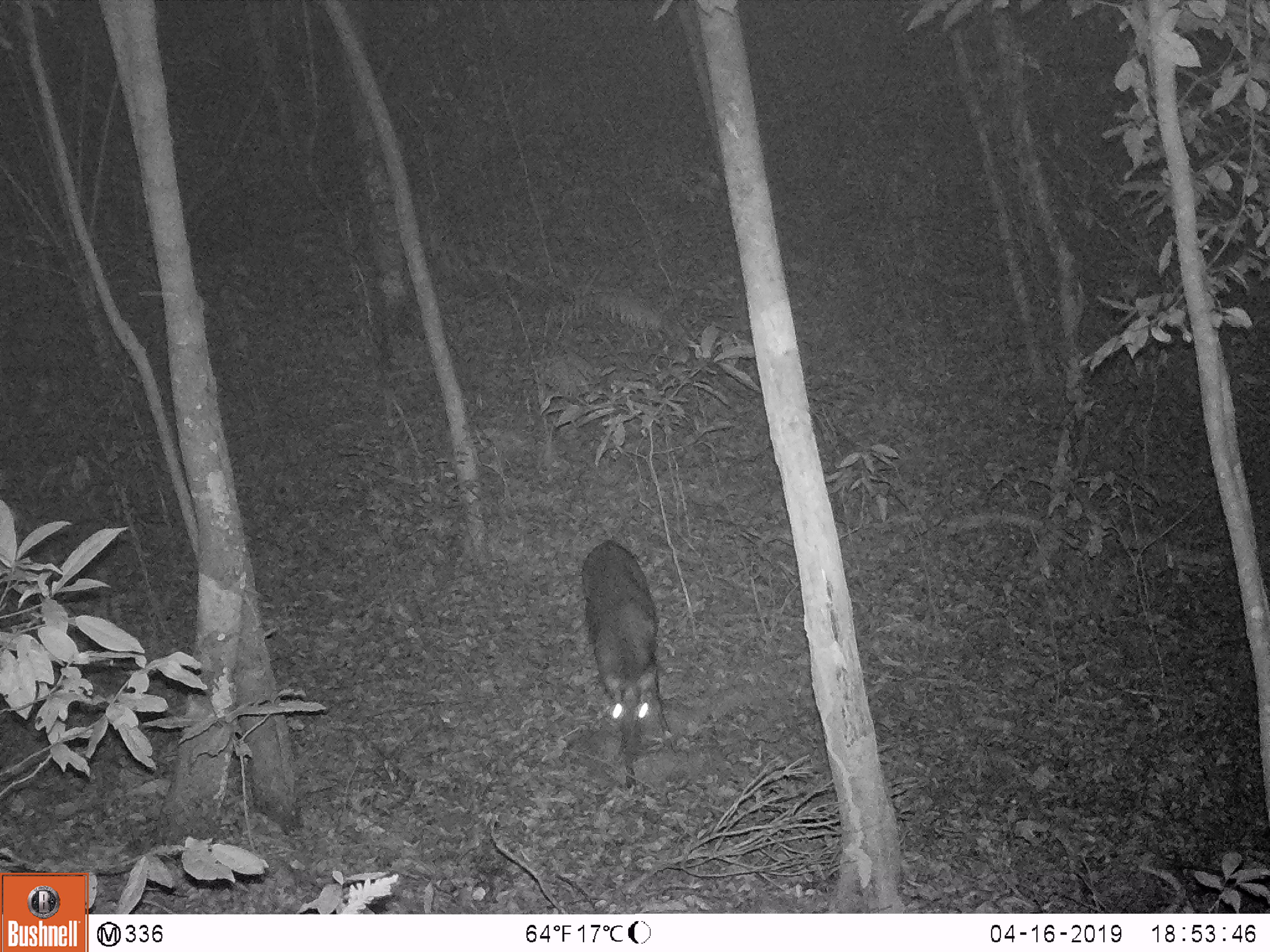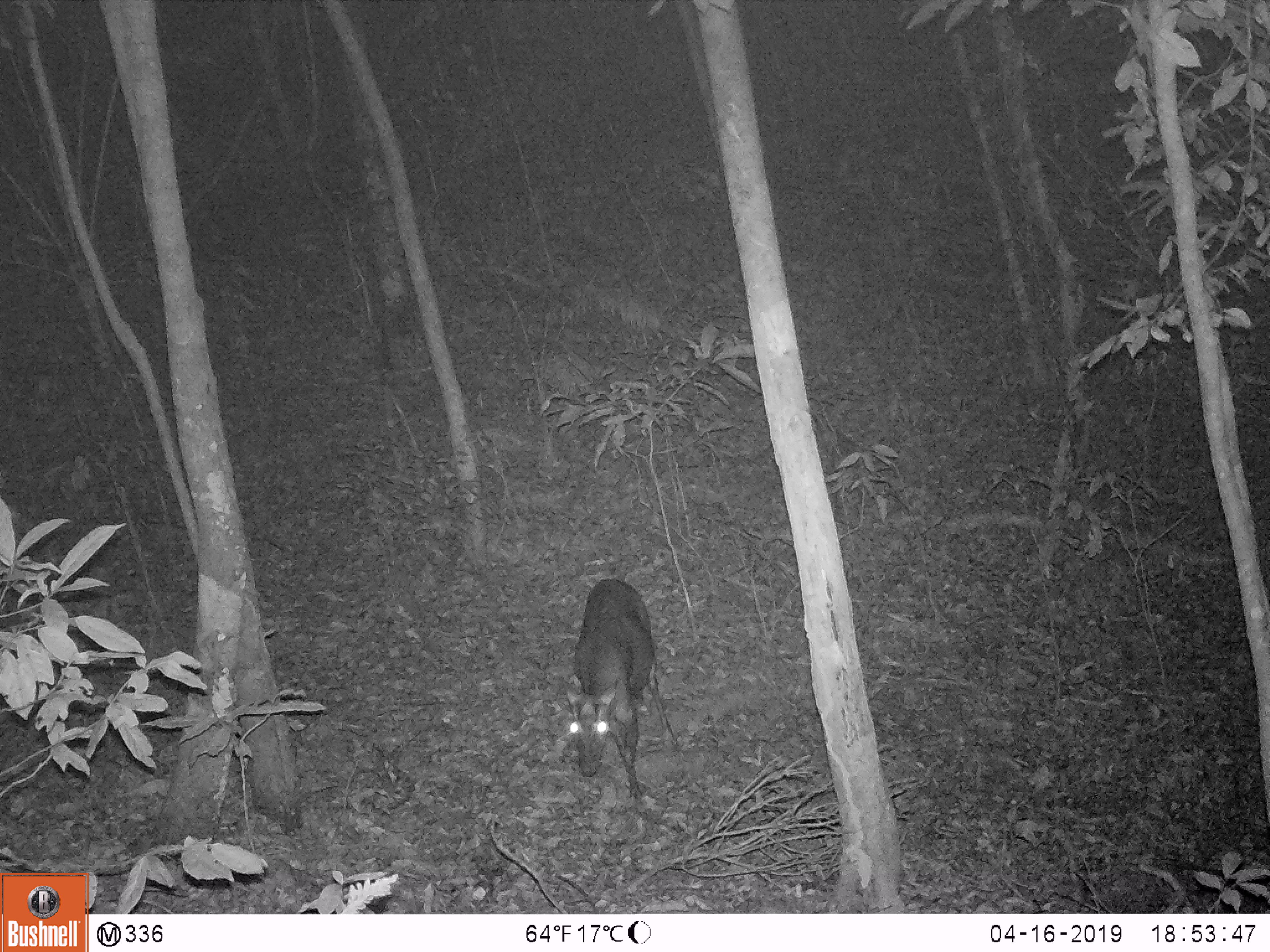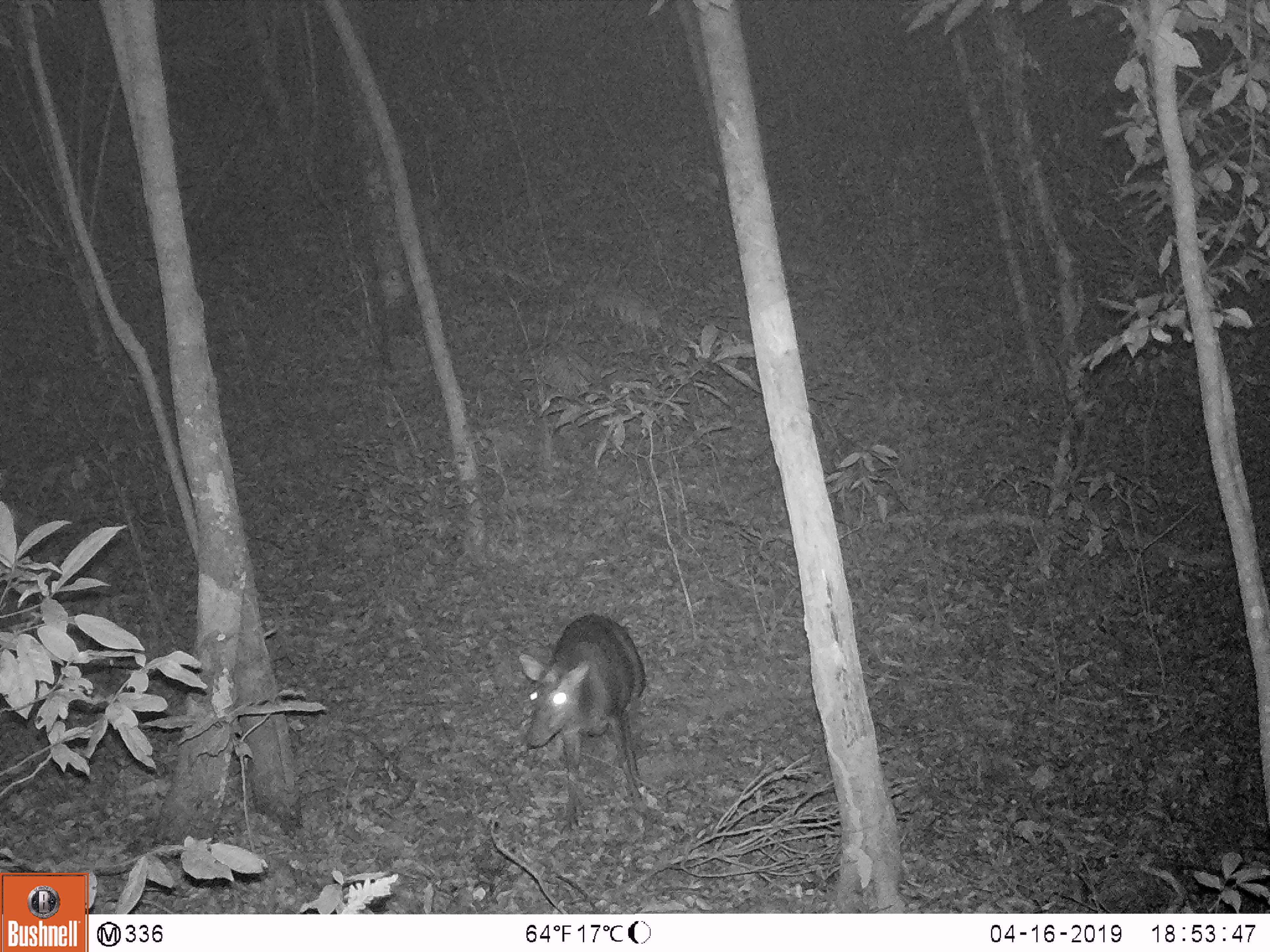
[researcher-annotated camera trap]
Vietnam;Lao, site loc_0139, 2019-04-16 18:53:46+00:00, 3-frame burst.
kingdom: Animalia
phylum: Chordata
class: Mammalia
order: Artiodactyla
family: Cervidae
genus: Muntiacus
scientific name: Muntiacus rooseveltorum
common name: roosevelt's muntjac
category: roosevelts muntjac group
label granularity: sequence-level